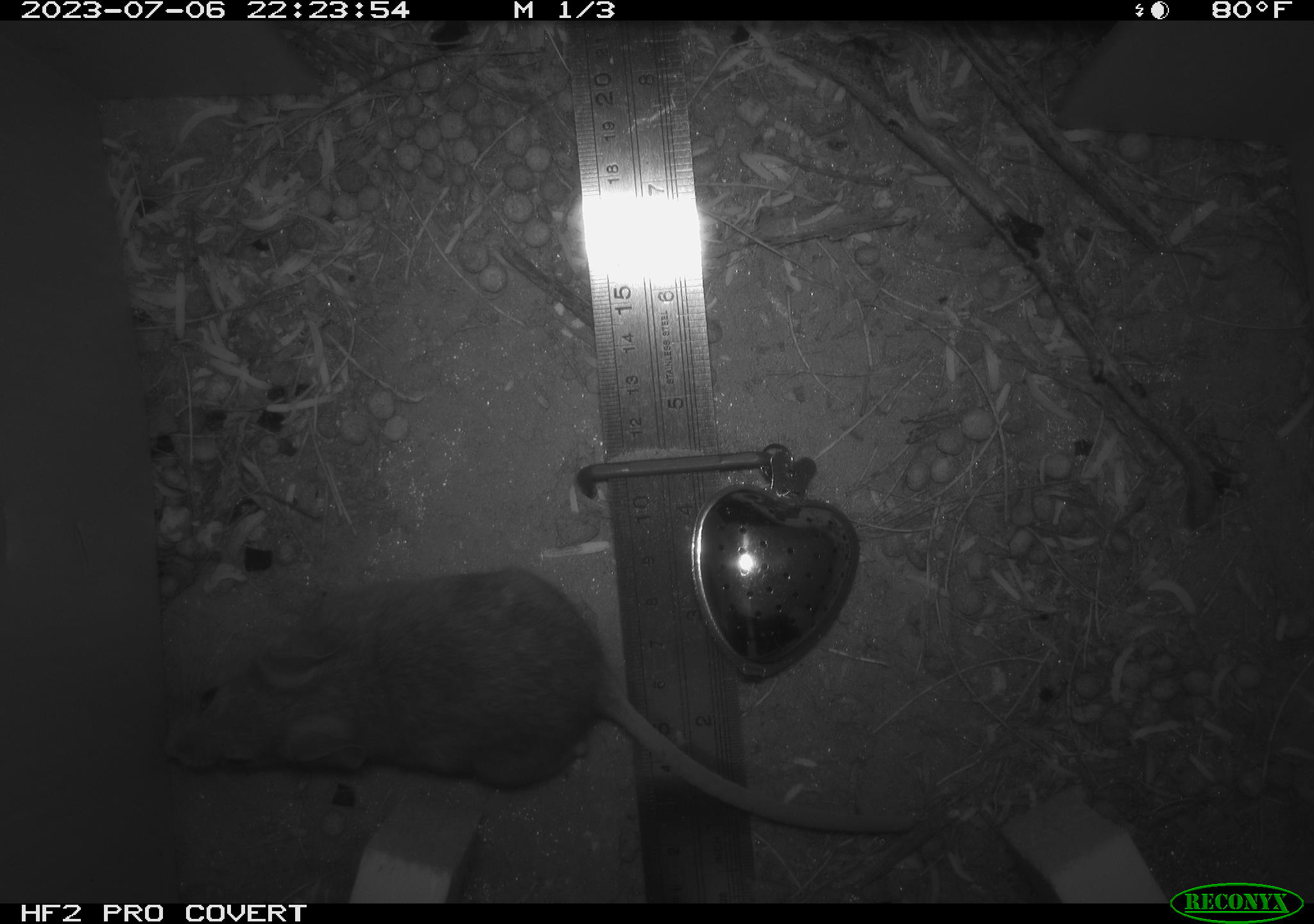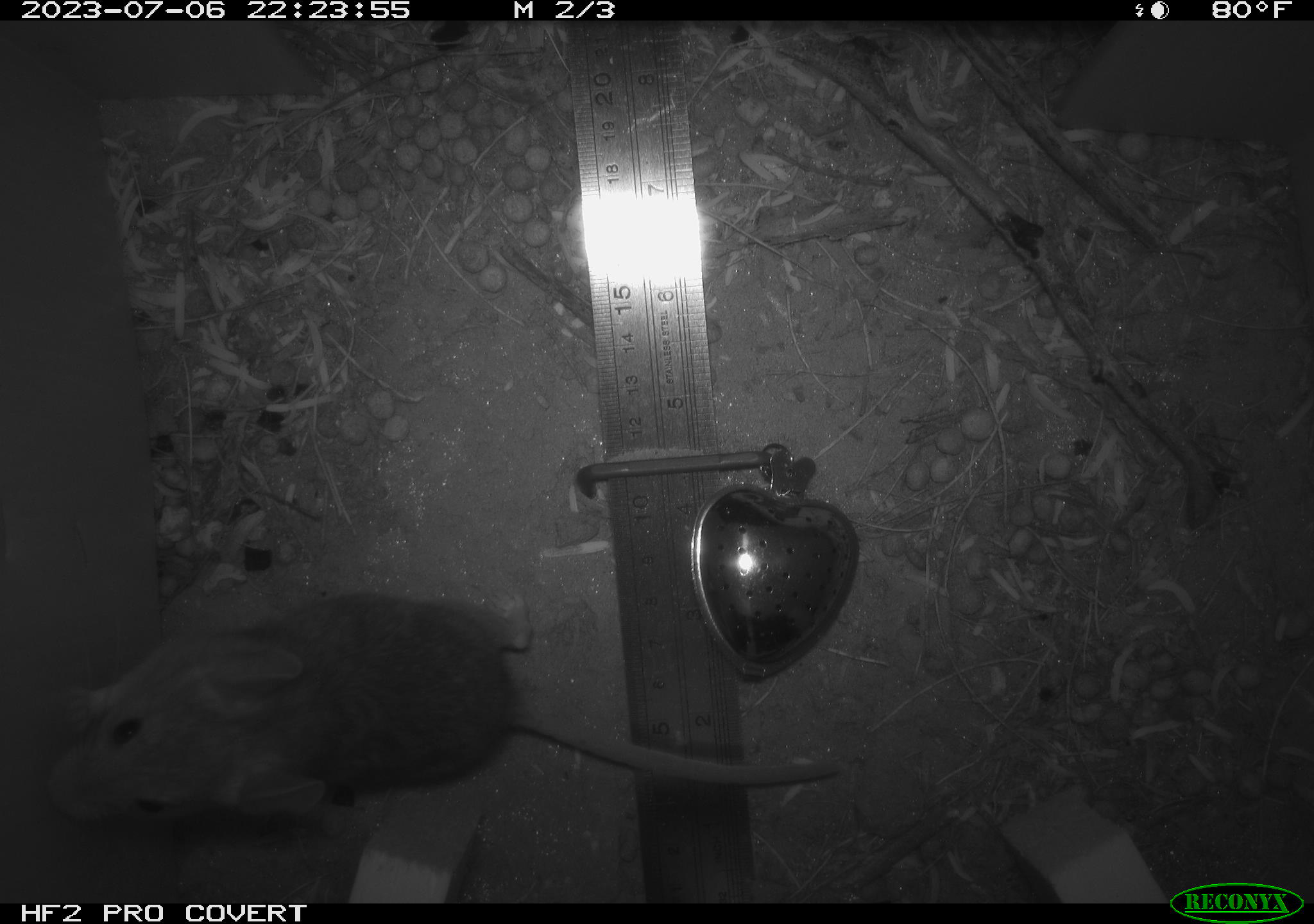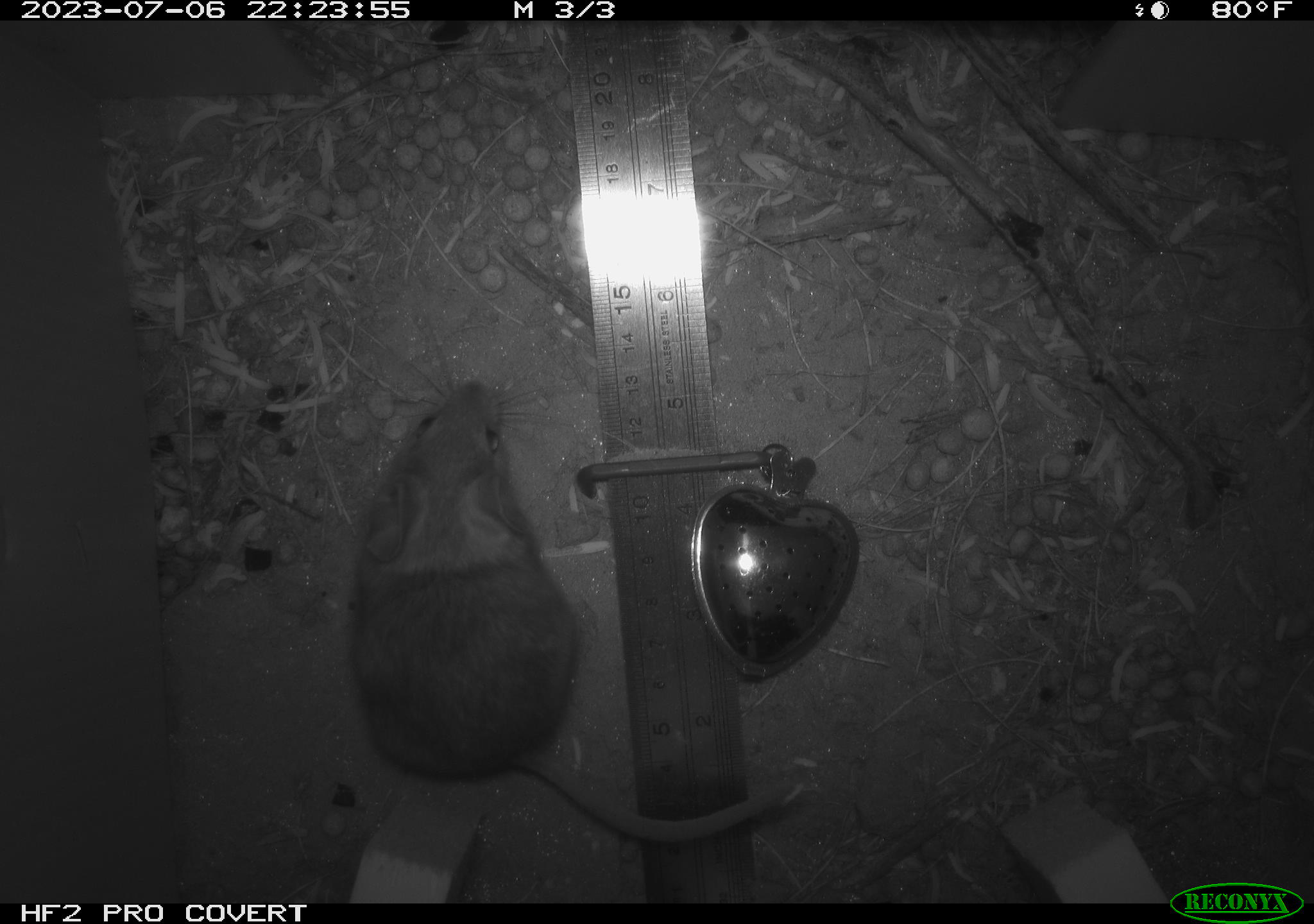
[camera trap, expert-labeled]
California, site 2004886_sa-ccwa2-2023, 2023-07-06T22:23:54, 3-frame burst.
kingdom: Animalia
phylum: Chordata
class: Mammalia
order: Rodentia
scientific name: Rodentia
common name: mouse species